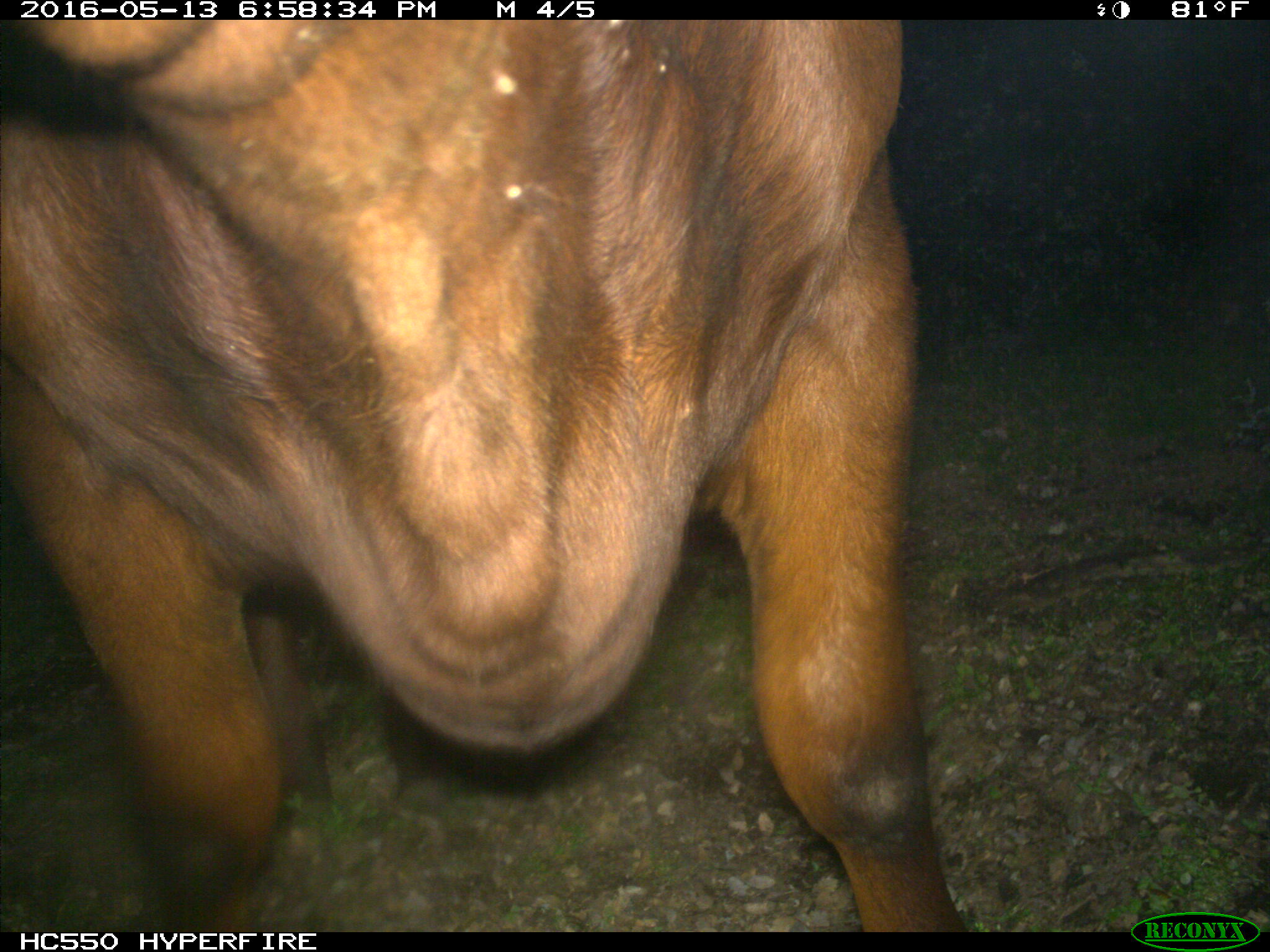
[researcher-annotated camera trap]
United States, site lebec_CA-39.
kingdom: Animalia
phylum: Chordata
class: Mammalia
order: Artiodactyla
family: Bovidae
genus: Bos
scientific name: Bos taurus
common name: domestic cow